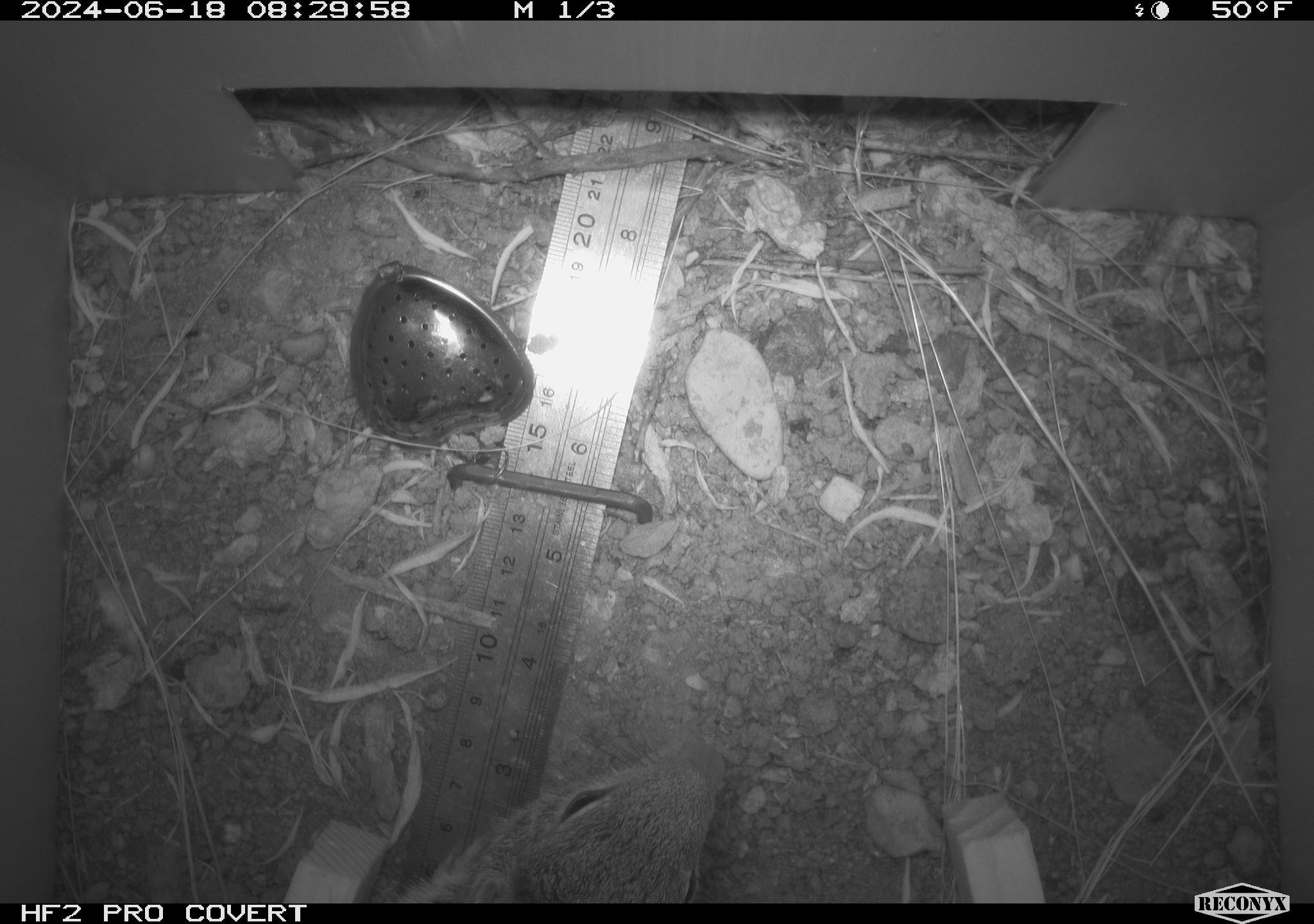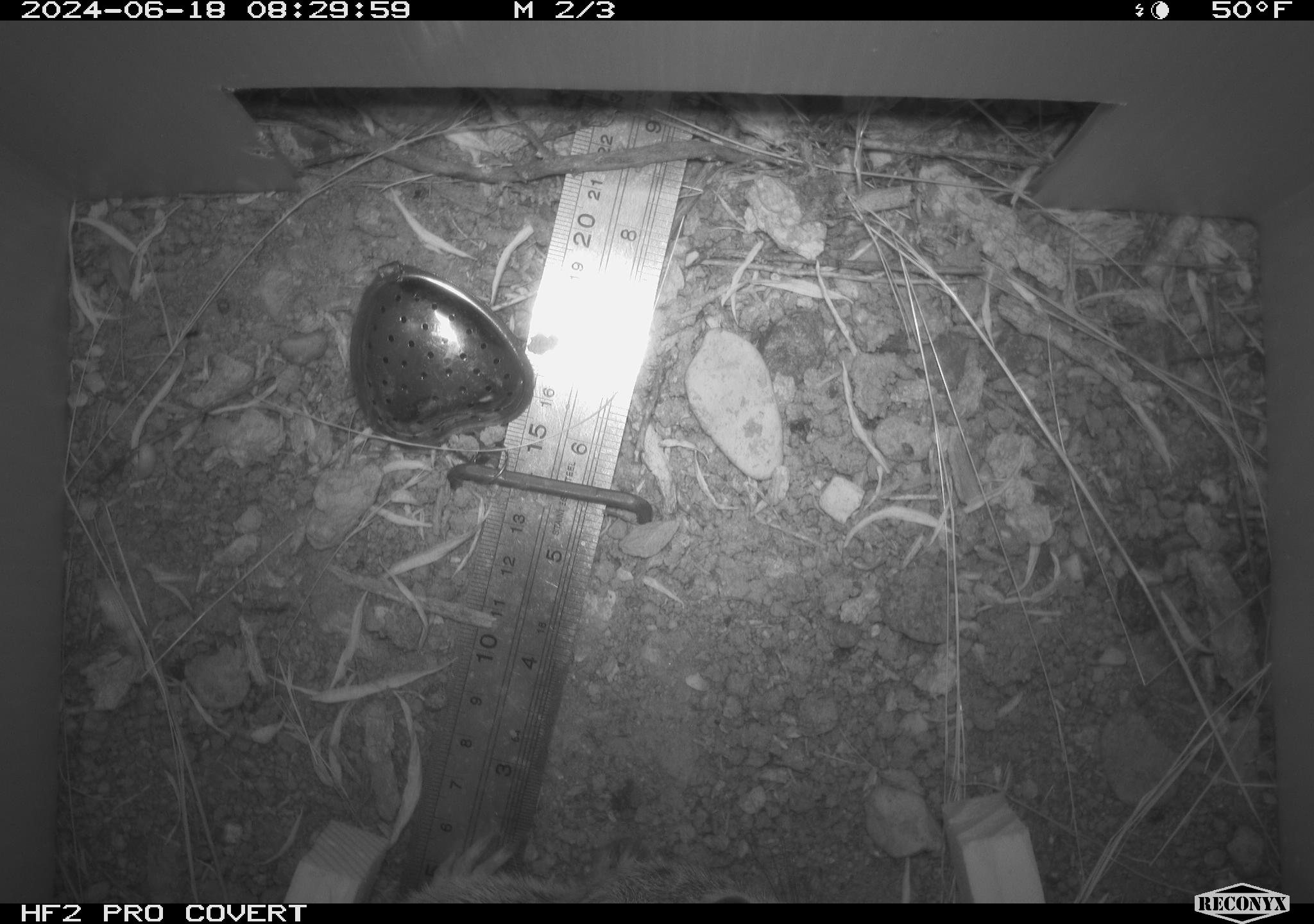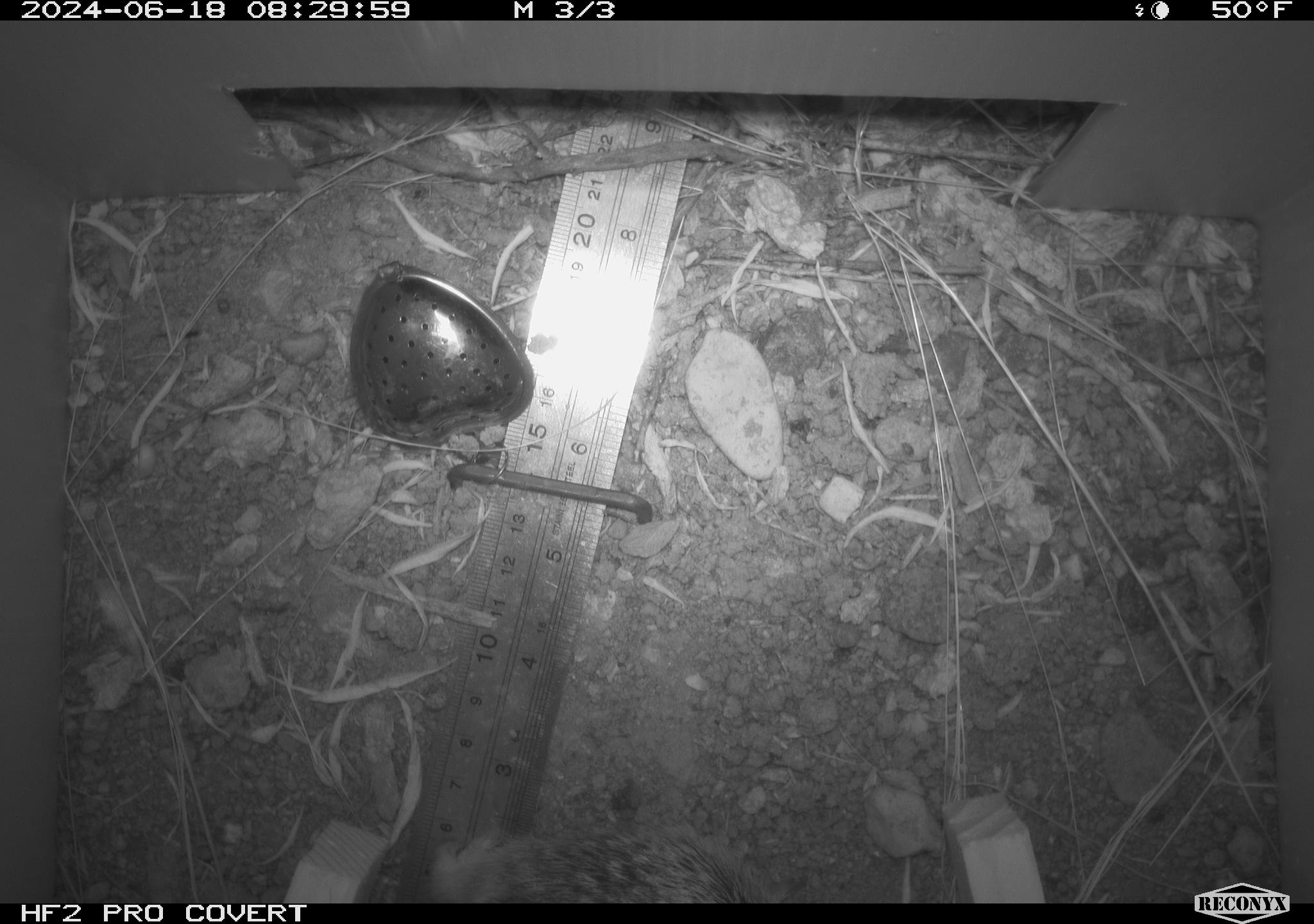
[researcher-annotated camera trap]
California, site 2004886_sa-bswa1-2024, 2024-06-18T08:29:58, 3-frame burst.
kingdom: Animalia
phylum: Chordata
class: Mammalia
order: Rodentia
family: Sciuridae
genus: Otospermophilus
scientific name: Otospermophilus beecheyi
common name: california ground squirrel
California ground squirrel (Otospermophilus beecheyi).